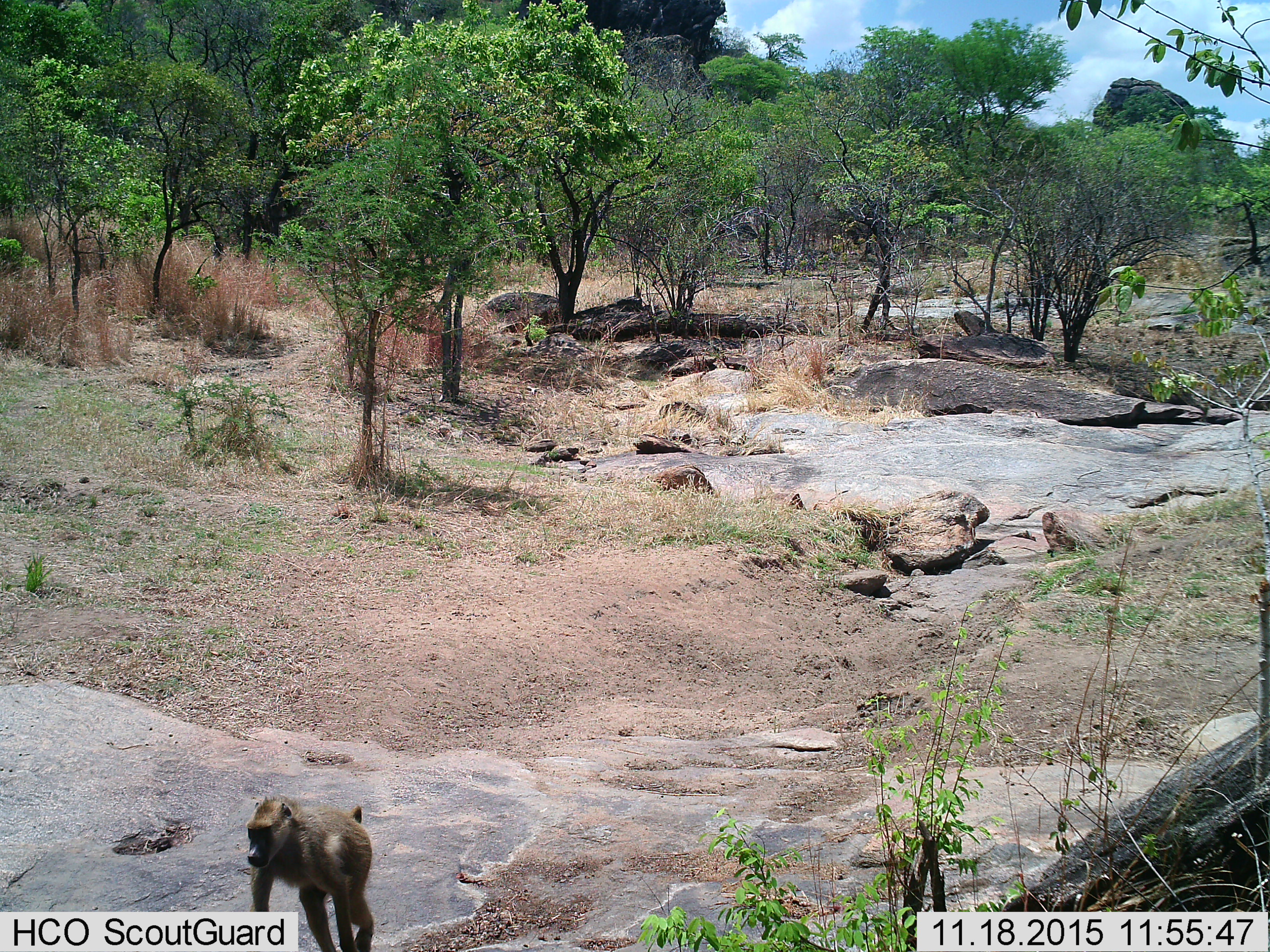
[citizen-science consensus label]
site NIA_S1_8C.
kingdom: Animalia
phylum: Chordata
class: Mammalia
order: Primates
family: Cercopithecidae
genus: Papio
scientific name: Papio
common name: baboon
Baboon (Papio), count 1. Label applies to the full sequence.